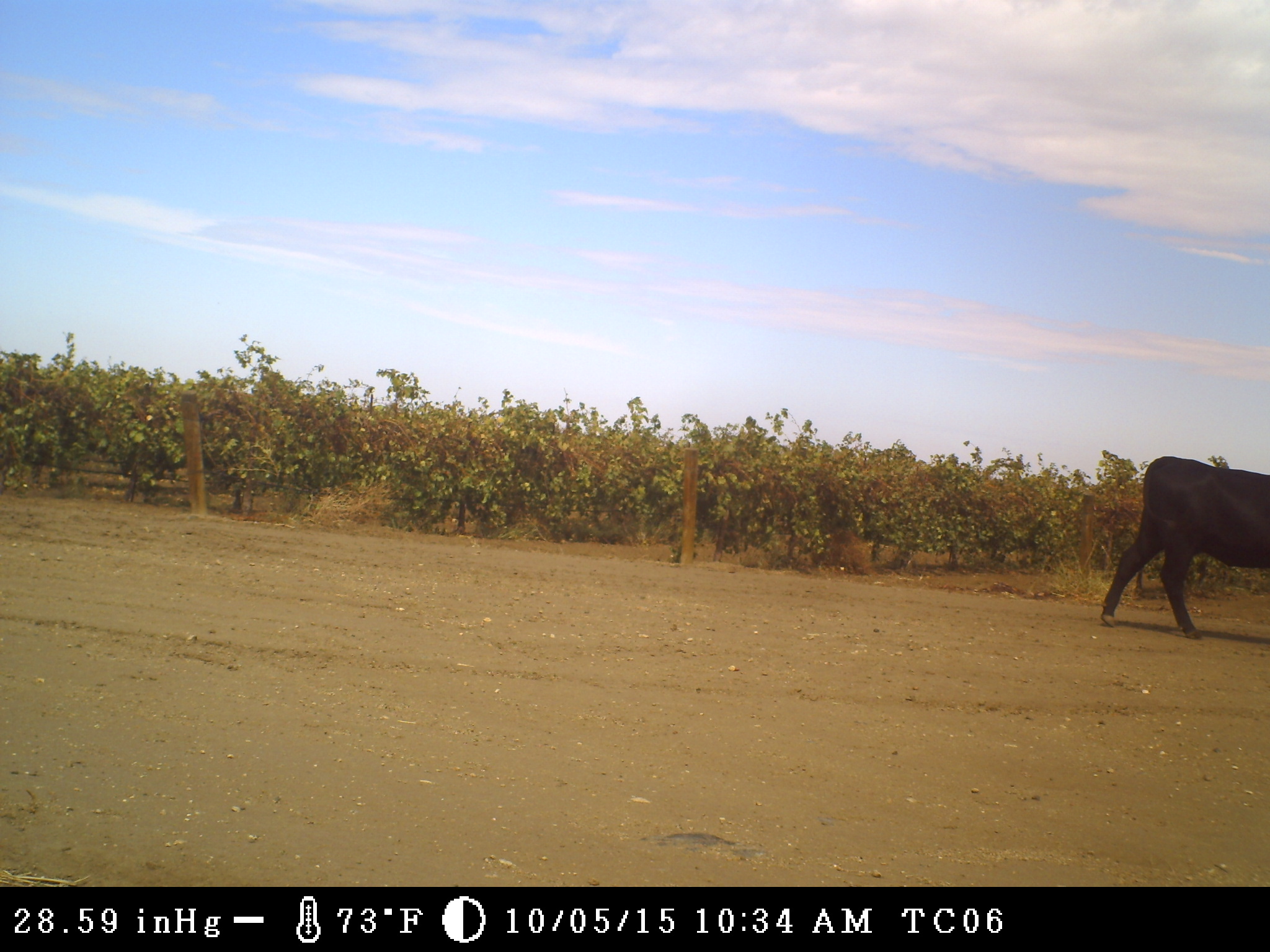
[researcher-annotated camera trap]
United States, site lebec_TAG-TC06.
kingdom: Animalia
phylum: Chordata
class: Mammalia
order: Artiodactyla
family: Bovidae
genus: Bos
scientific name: Bos taurus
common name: domestic cow